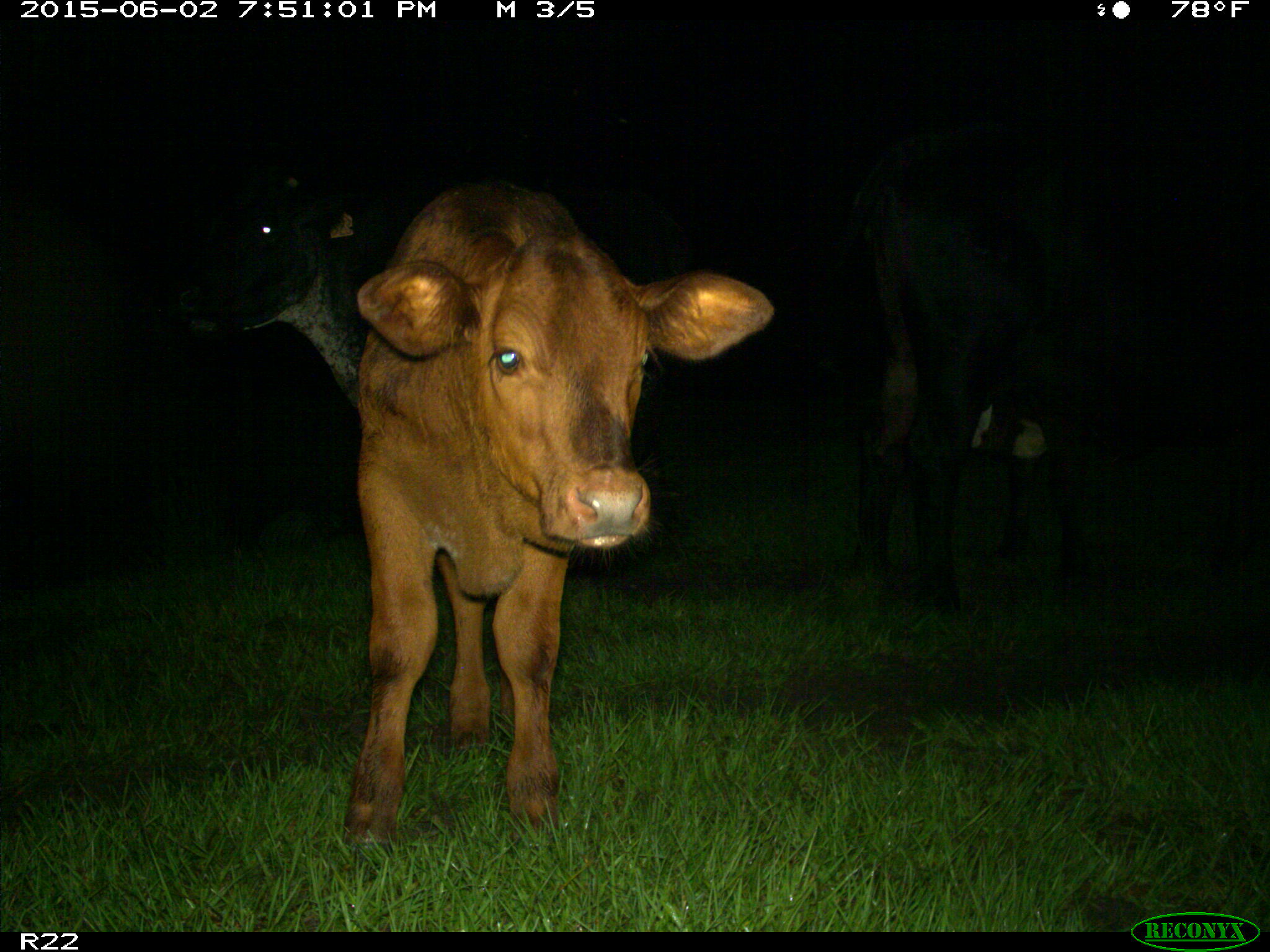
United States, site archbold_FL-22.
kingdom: Animalia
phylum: Chordata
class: Mammalia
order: Artiodactyla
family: Bovidae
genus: Bos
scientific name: Bos taurus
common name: domestic cow